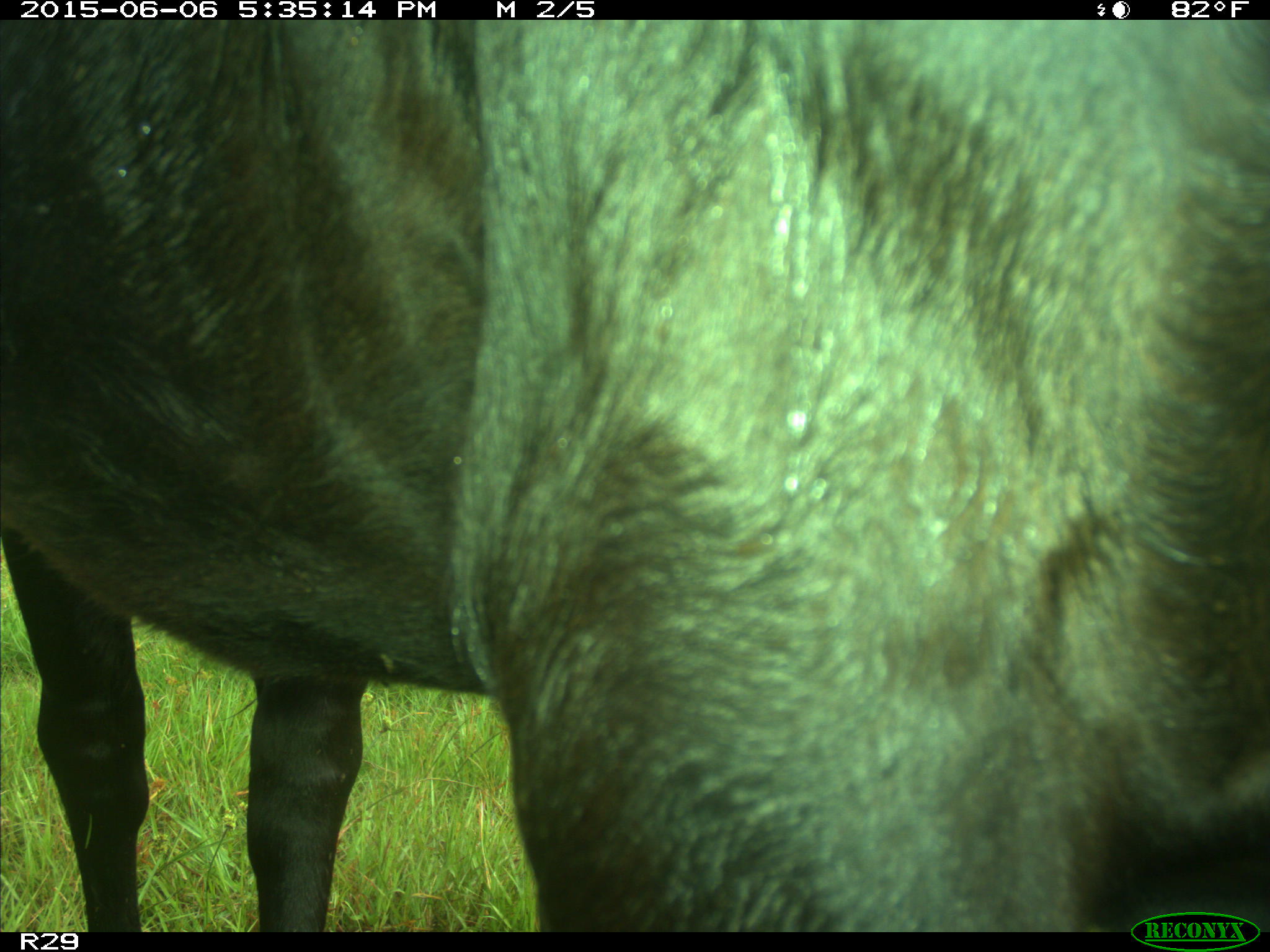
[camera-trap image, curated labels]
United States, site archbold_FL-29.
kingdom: Animalia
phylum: Chordata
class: Mammalia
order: Artiodactyla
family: Bovidae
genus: Bos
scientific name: Bos taurus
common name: domestic cow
Bos taurus (domestic cow).